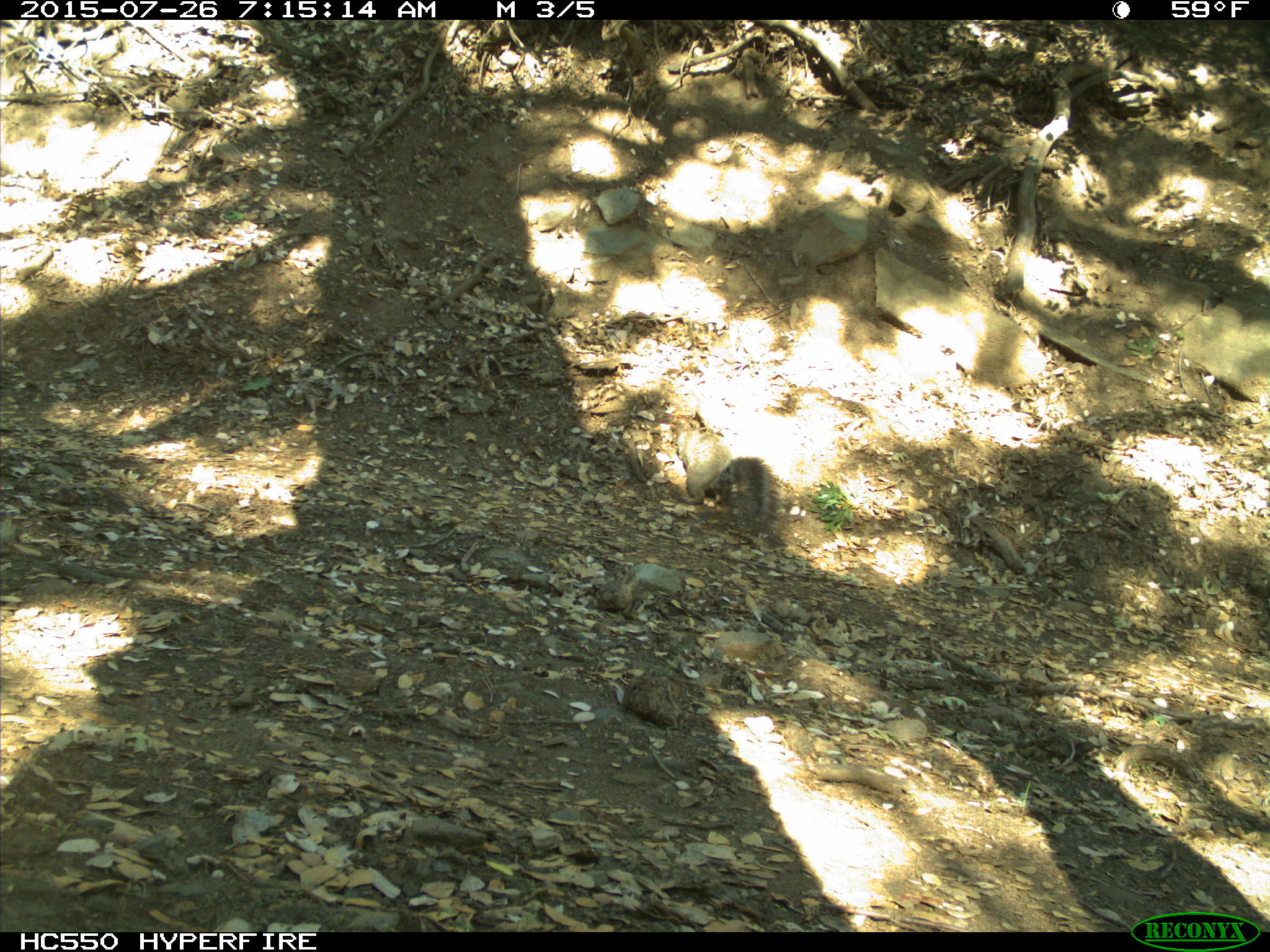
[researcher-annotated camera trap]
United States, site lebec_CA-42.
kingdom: Animalia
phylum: Chordata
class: Mammalia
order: Rodentia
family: Sciuridae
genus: Sciurus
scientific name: Sciurus carolinensis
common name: eastern gray squirrel